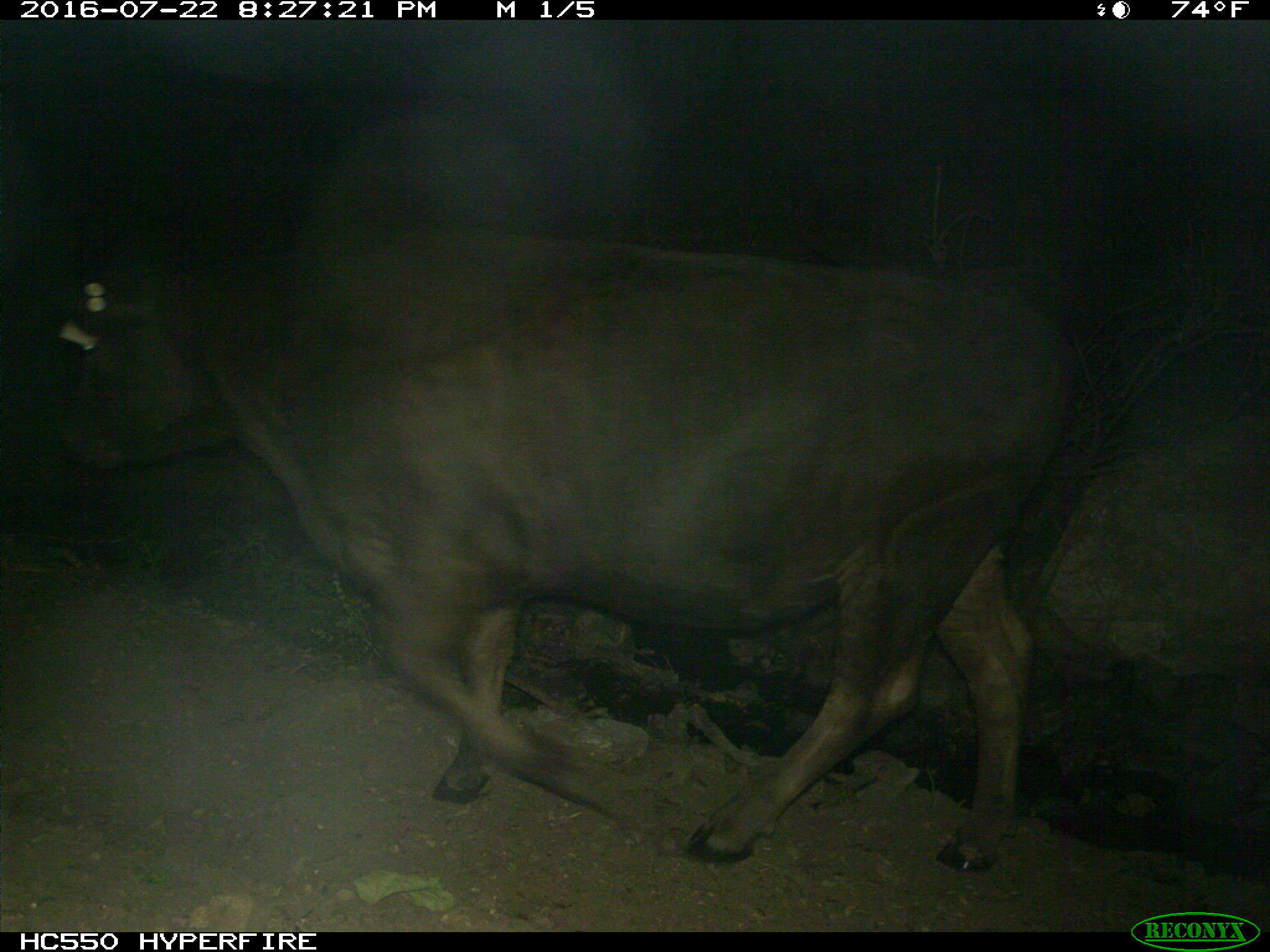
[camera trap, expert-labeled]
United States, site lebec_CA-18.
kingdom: Animalia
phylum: Chordata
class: Mammalia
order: Artiodactyla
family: Bovidae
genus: Bos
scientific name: Bos taurus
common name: domestic cow